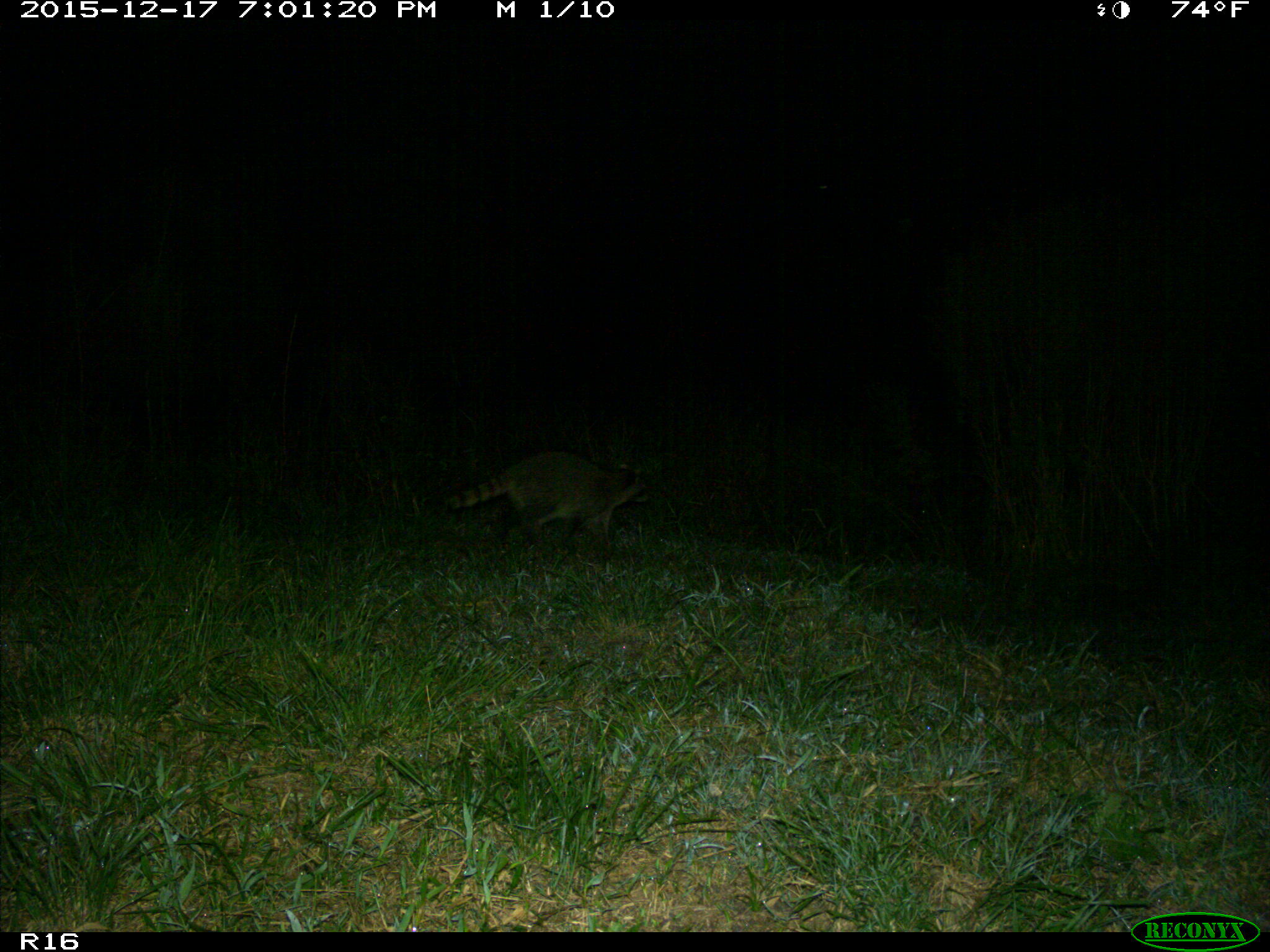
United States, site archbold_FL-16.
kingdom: Animalia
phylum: Chordata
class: Mammalia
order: Carnivora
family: Procyonidae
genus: Procyon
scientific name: Procyon lotor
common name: common raccoon